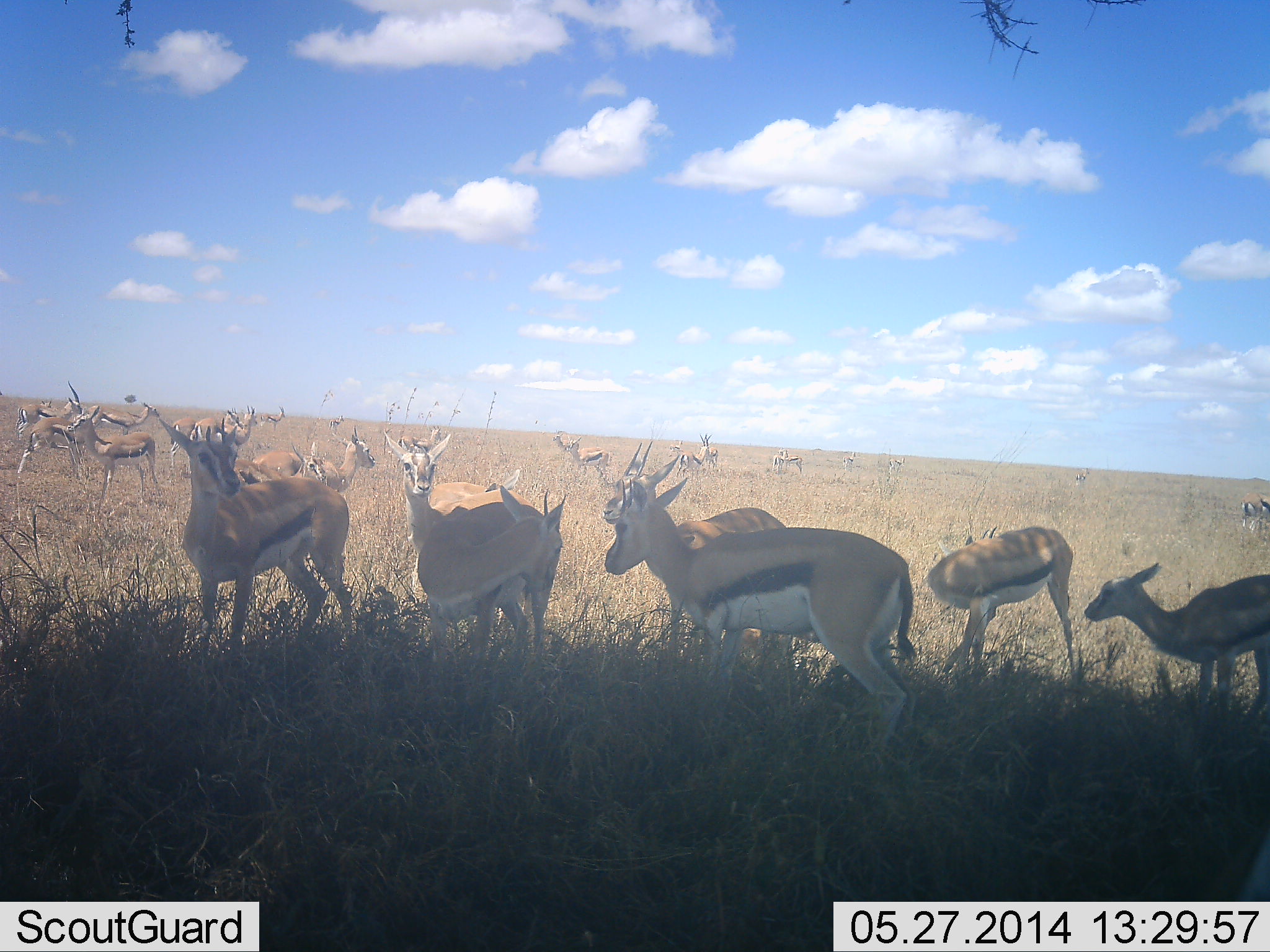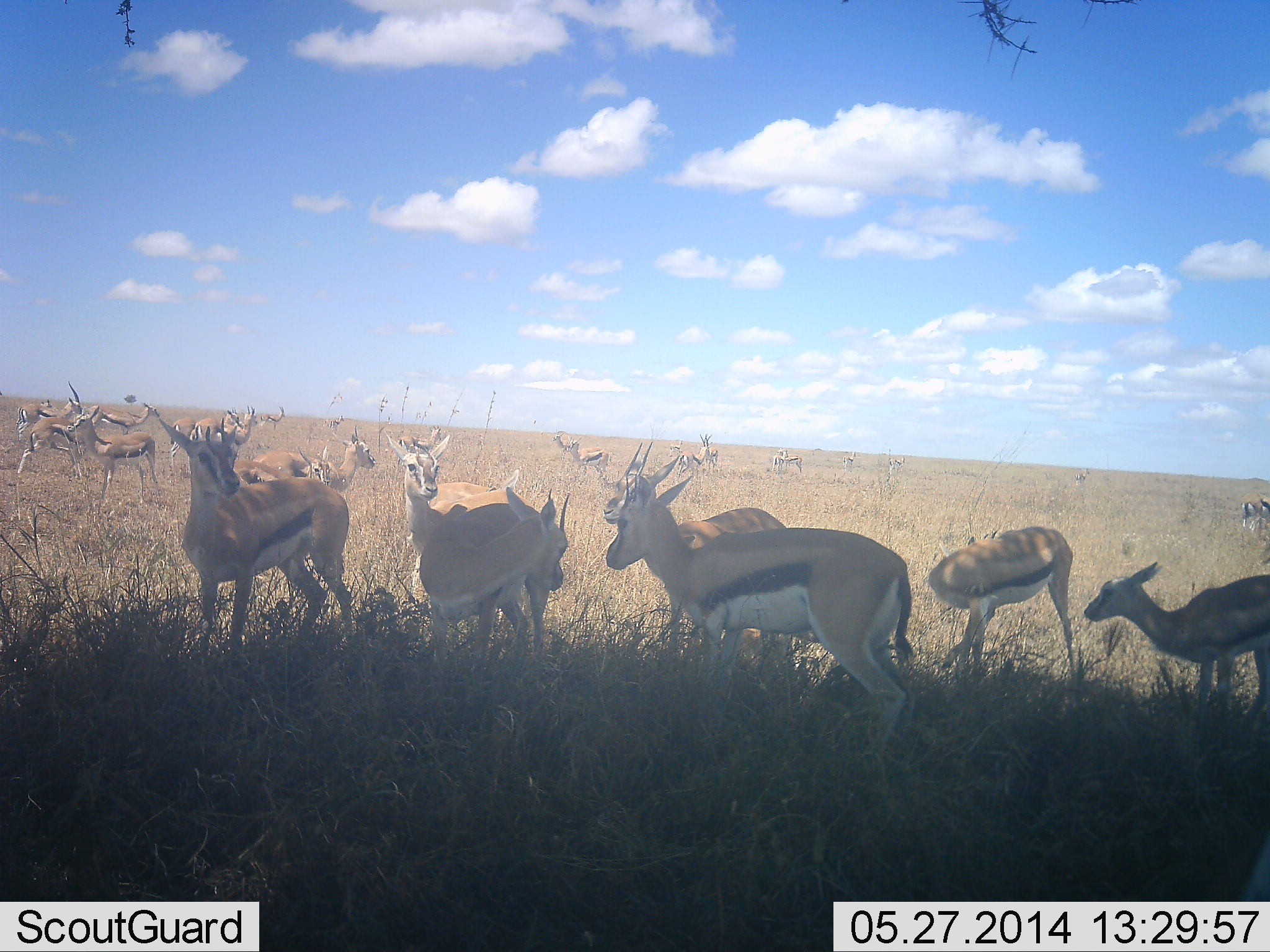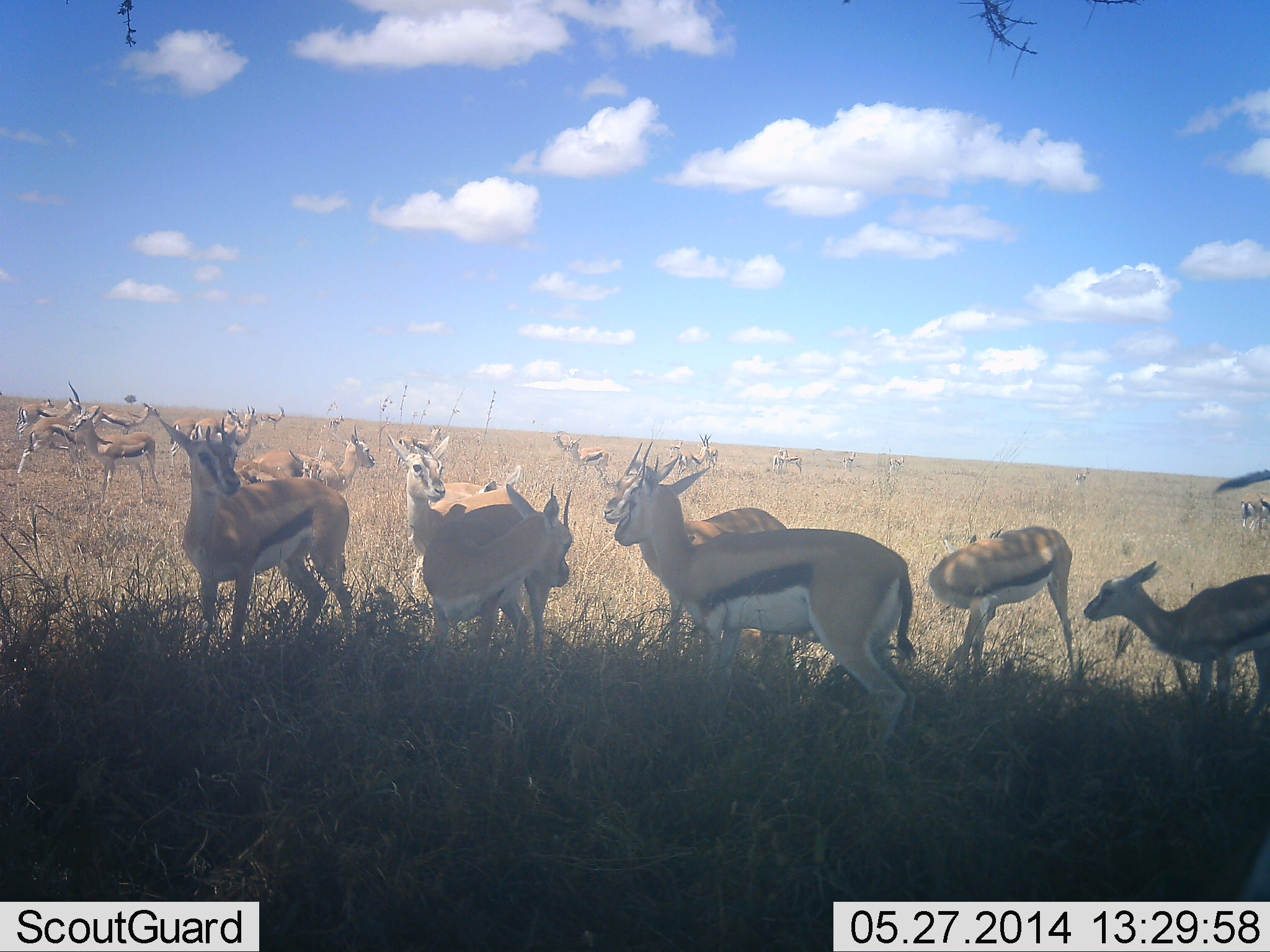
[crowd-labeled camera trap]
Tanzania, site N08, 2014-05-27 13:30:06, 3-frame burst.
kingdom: Animalia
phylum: Chordata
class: Mammalia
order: Artiodactyla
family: Bovidae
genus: Eudorcas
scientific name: Eudorcas thomsonii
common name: thomson's gazelle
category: gazellethomsons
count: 11-50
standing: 100%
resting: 0%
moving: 10%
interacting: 0%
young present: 20%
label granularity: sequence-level